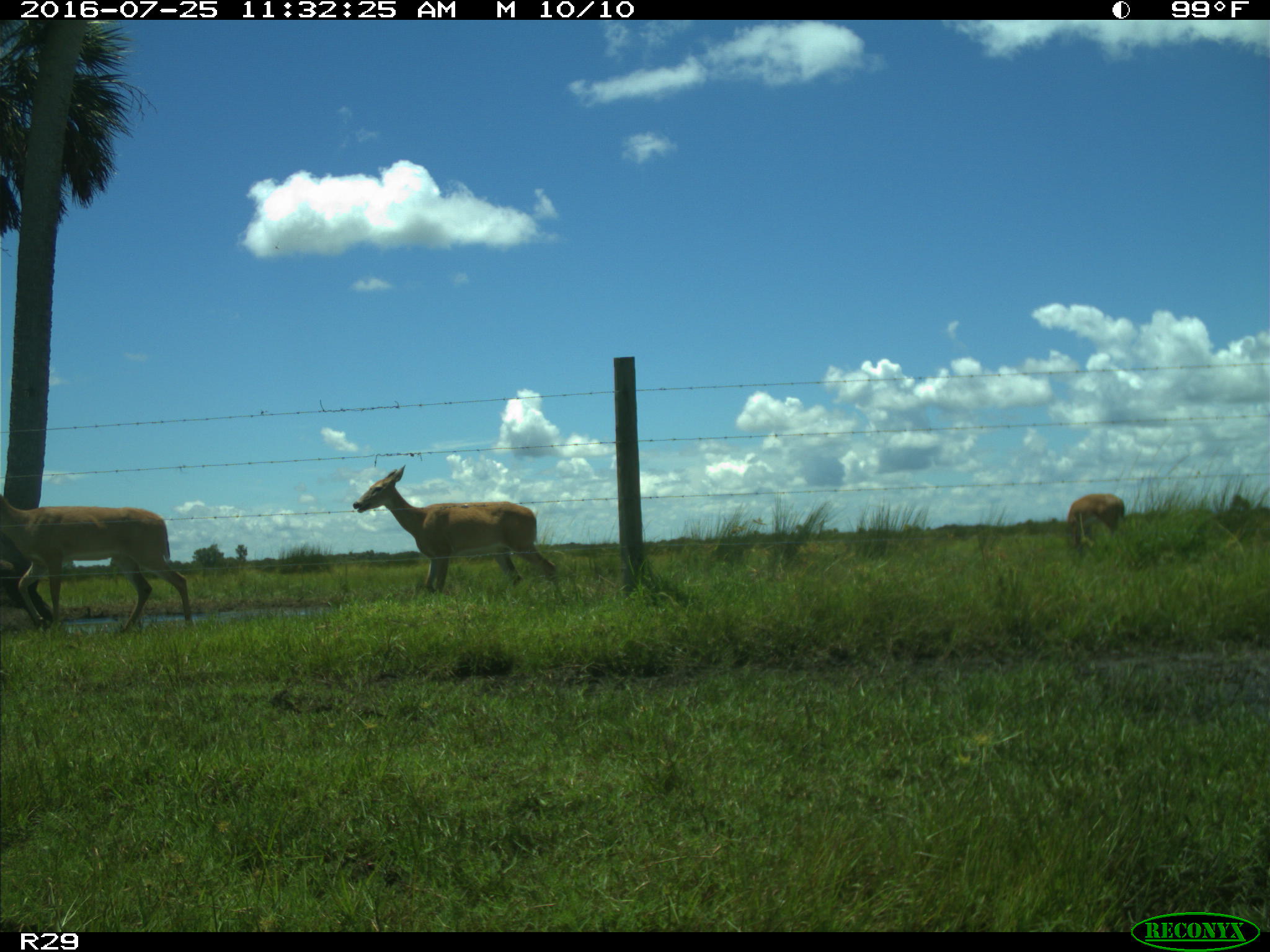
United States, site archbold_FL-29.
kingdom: Animalia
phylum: Chordata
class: Mammalia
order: Artiodactyla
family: Cervidae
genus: Odocoileus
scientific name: Odocoileus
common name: deer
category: unidentified deer